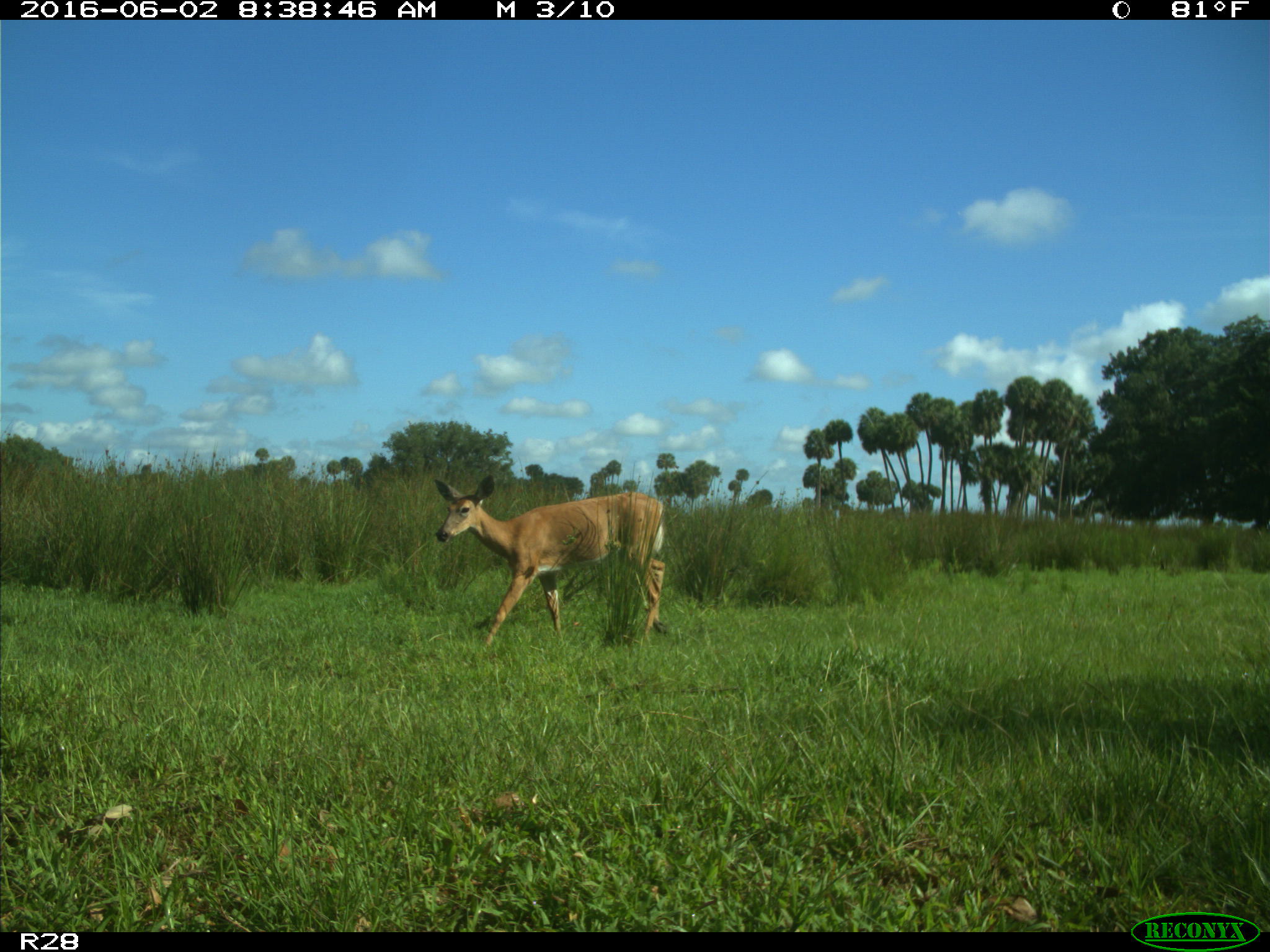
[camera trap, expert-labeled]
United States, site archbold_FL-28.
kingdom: Animalia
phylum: Chordata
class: Mammalia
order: Artiodactyla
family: Cervidae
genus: Odocoileus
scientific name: Odocoileus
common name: deer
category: unidentified deer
Unidentified deer (deer) (Odocoileus).